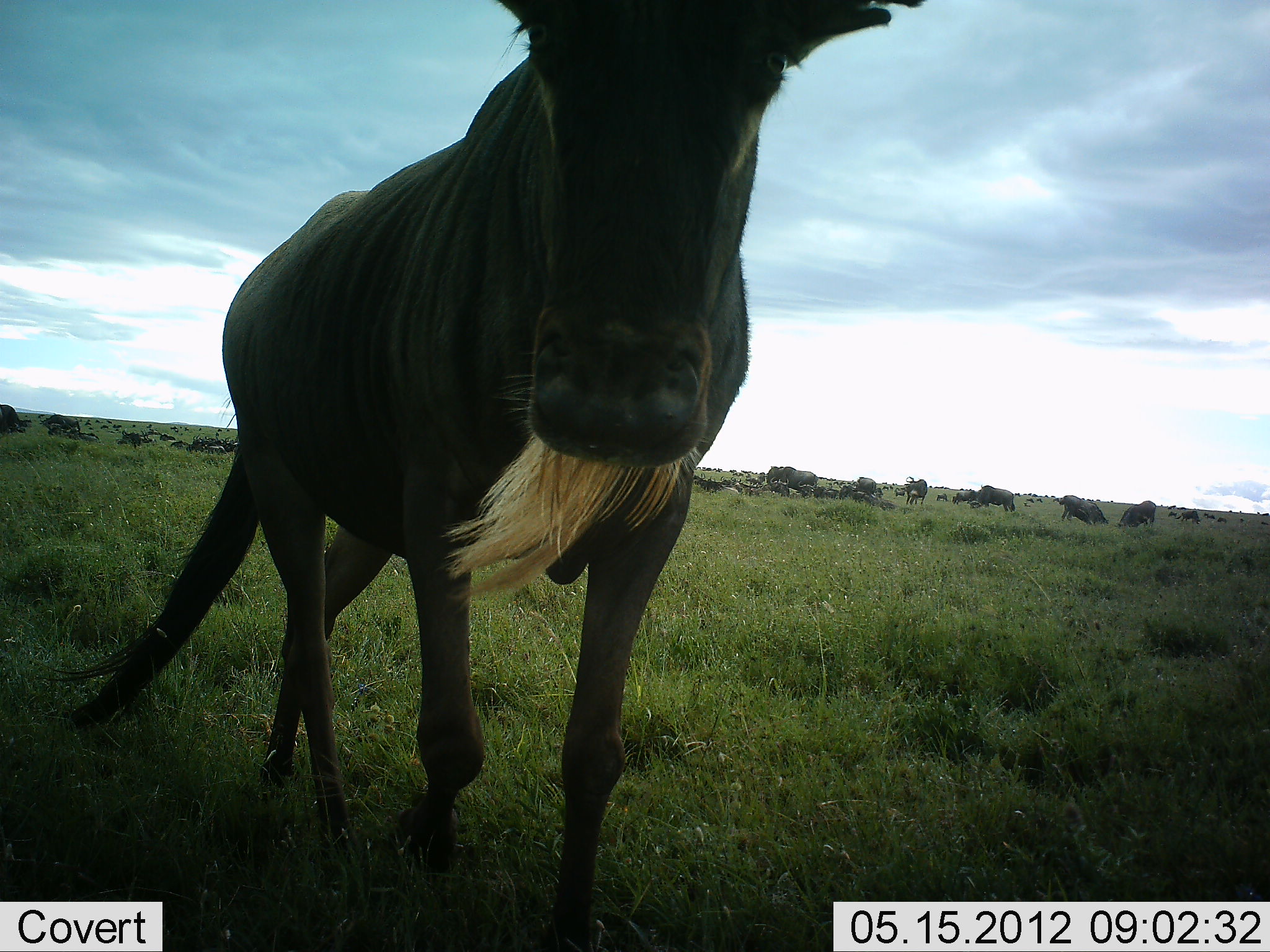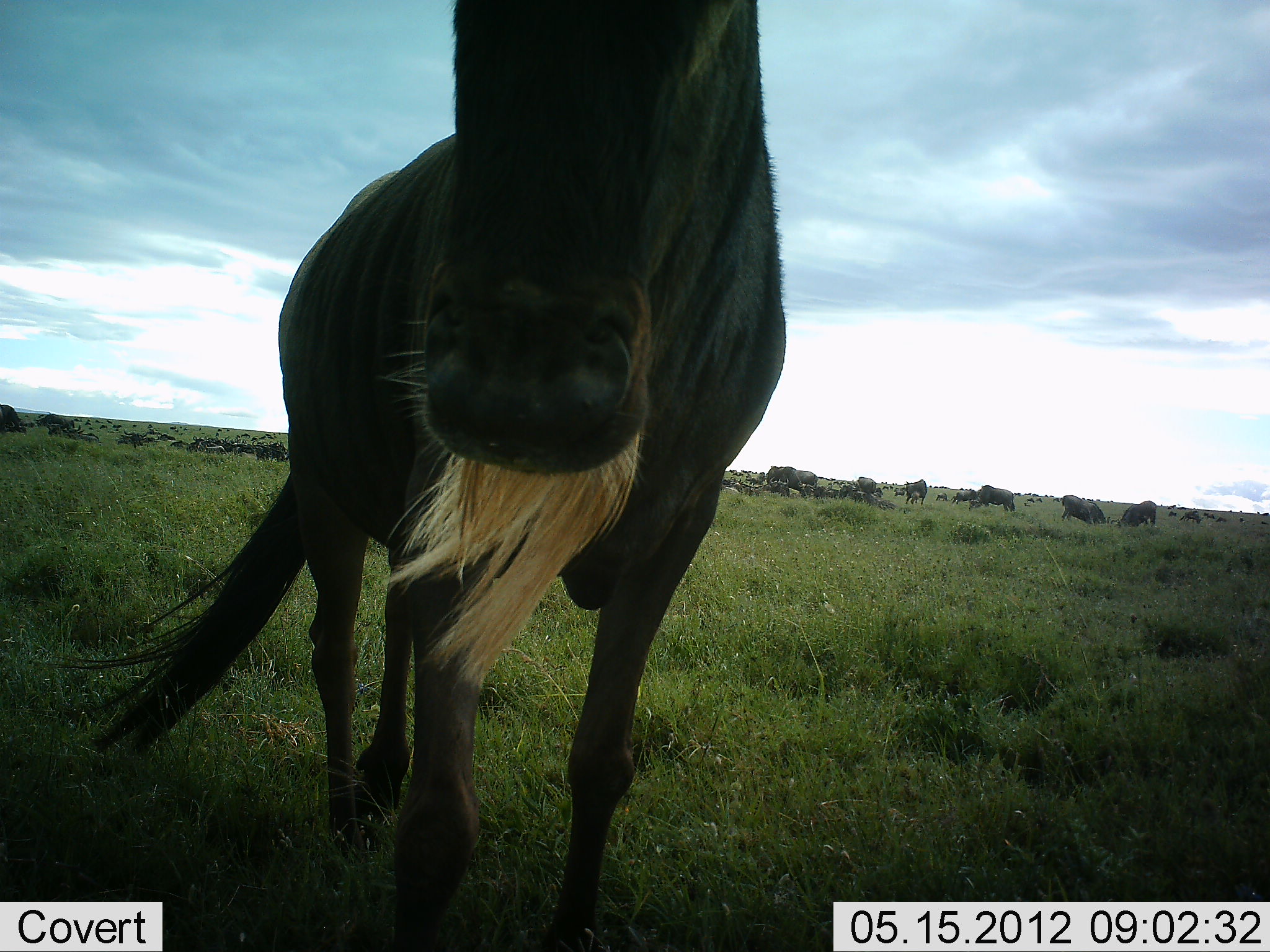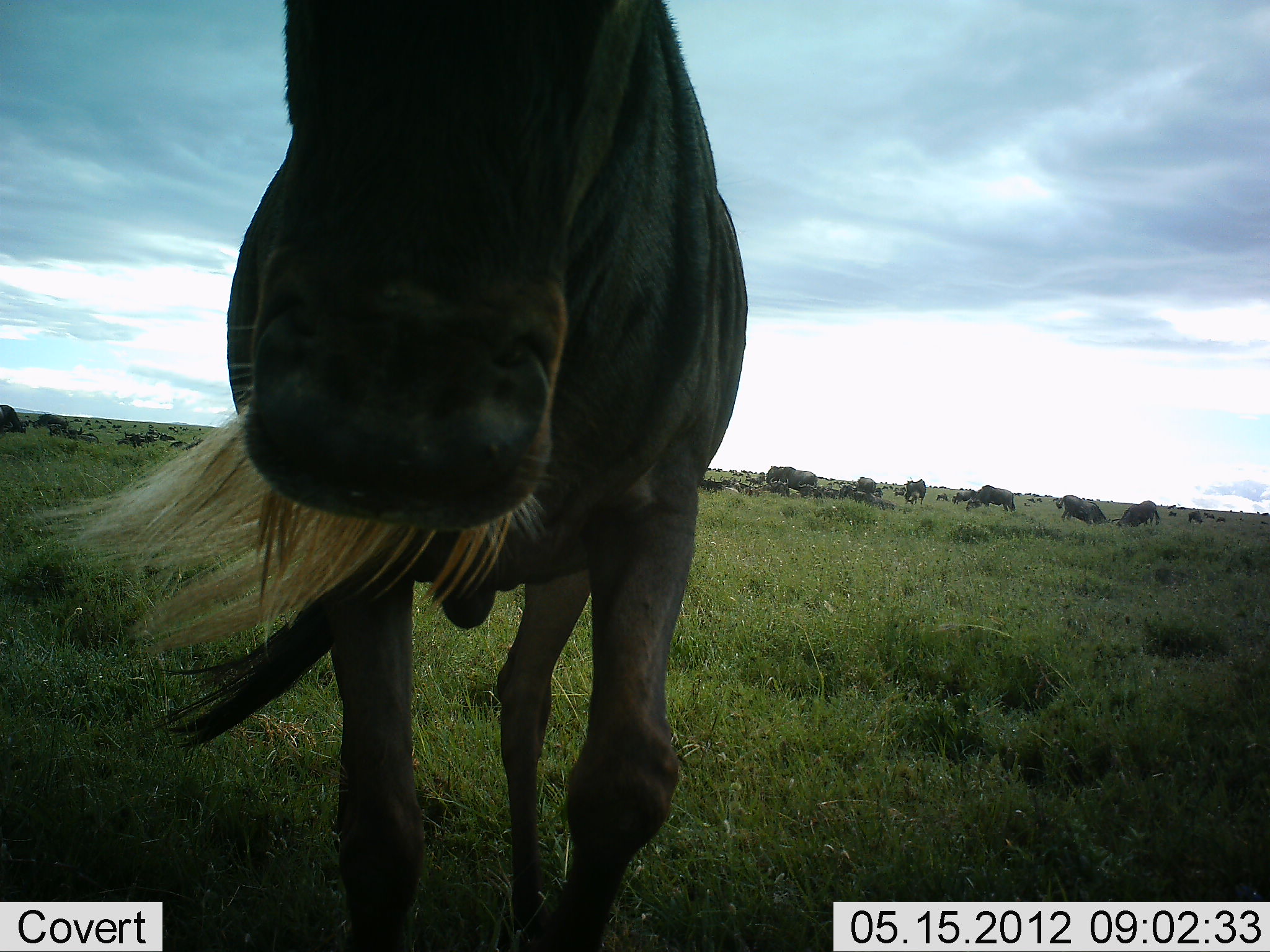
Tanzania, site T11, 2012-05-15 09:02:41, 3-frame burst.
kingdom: Animalia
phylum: Chordata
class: Mammalia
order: Artiodactyla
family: Bovidae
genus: Connochaetes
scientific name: Connochaetes taurinus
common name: blue wildebeest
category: wildebeest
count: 51+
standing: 60%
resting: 30%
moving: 50%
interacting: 0%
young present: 0%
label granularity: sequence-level